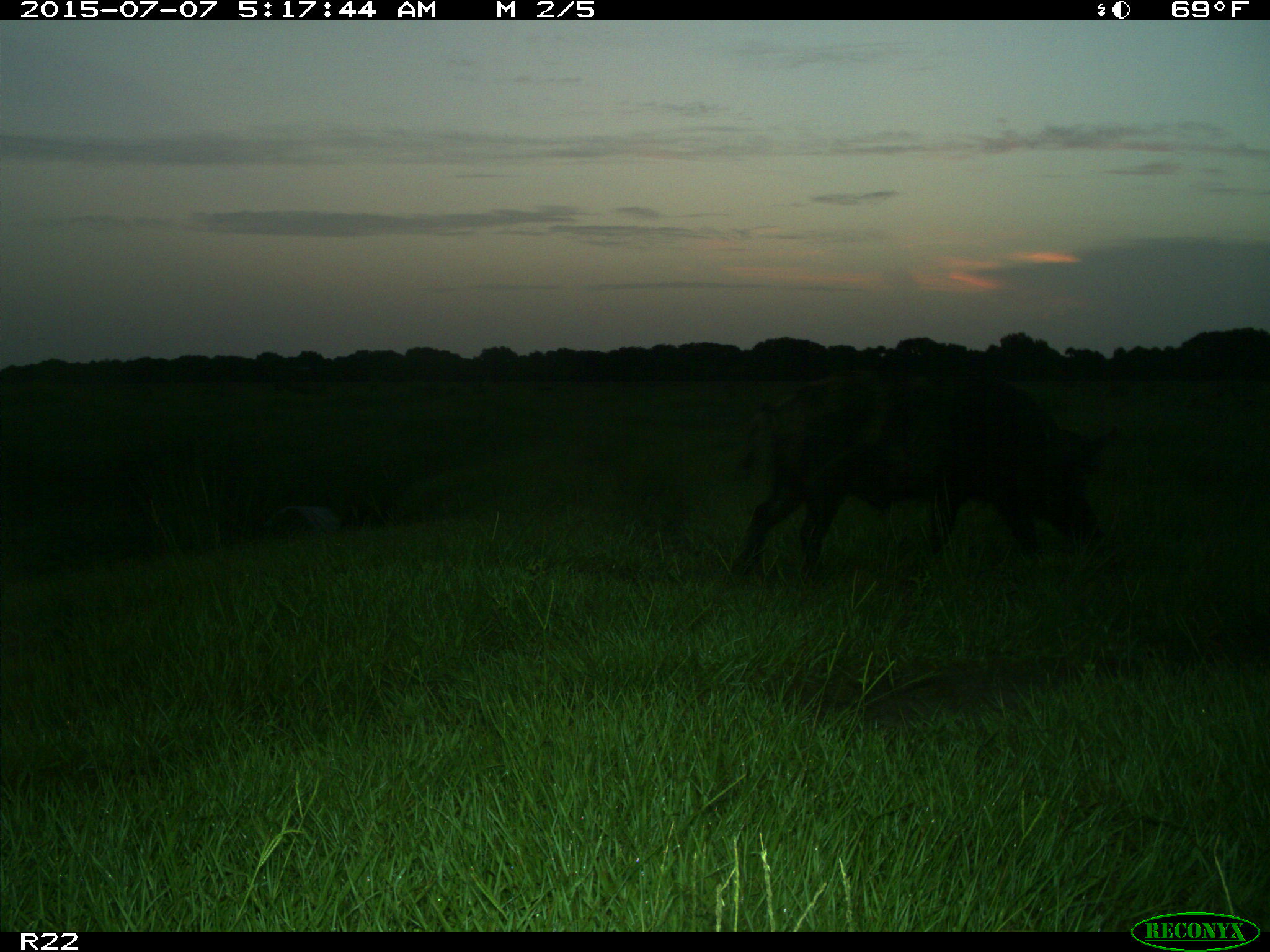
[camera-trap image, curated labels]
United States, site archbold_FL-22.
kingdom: Animalia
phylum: Chordata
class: Mammalia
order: Artiodactyla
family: Bovidae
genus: Bos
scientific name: Bos taurus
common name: domestic cow